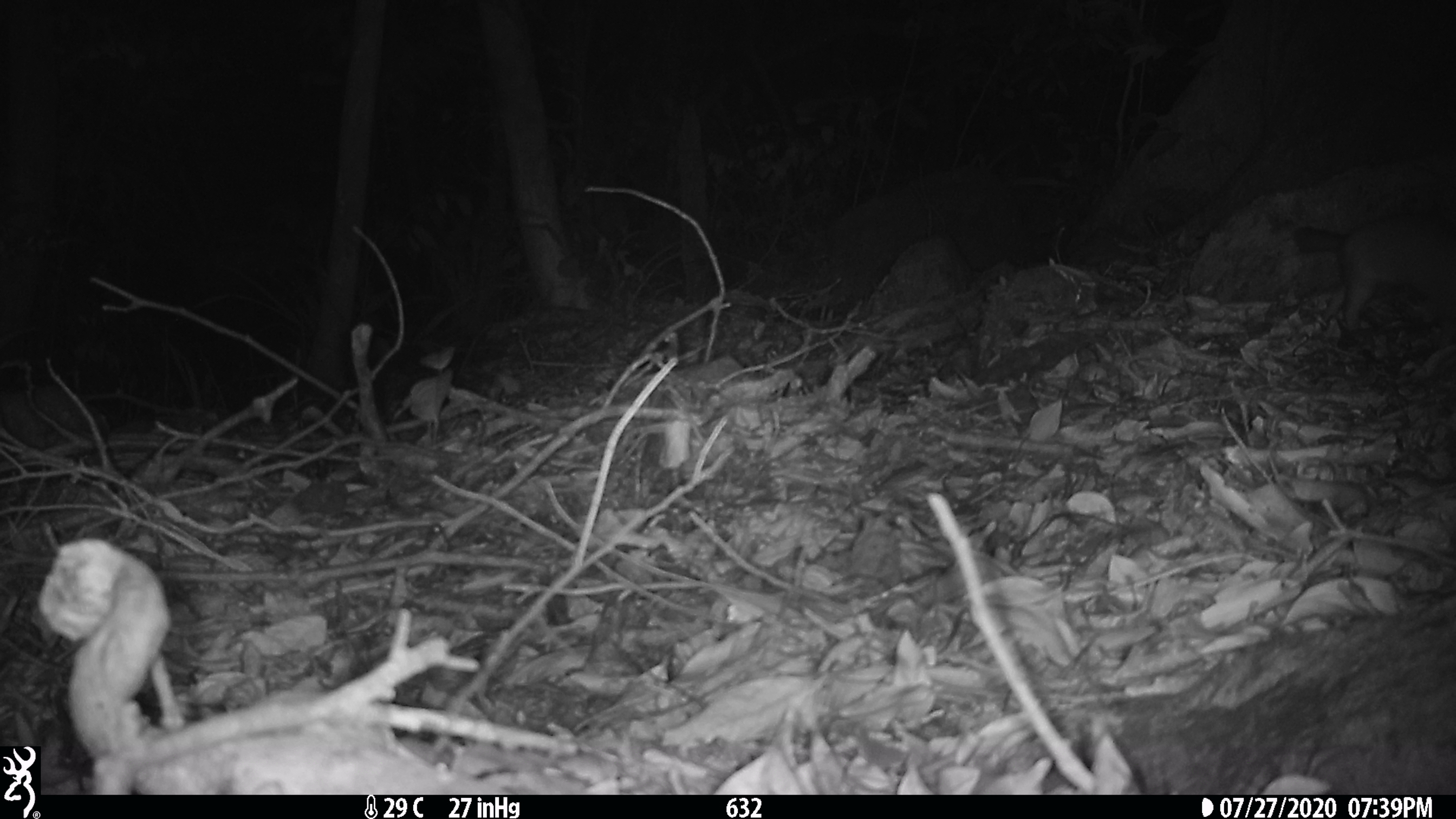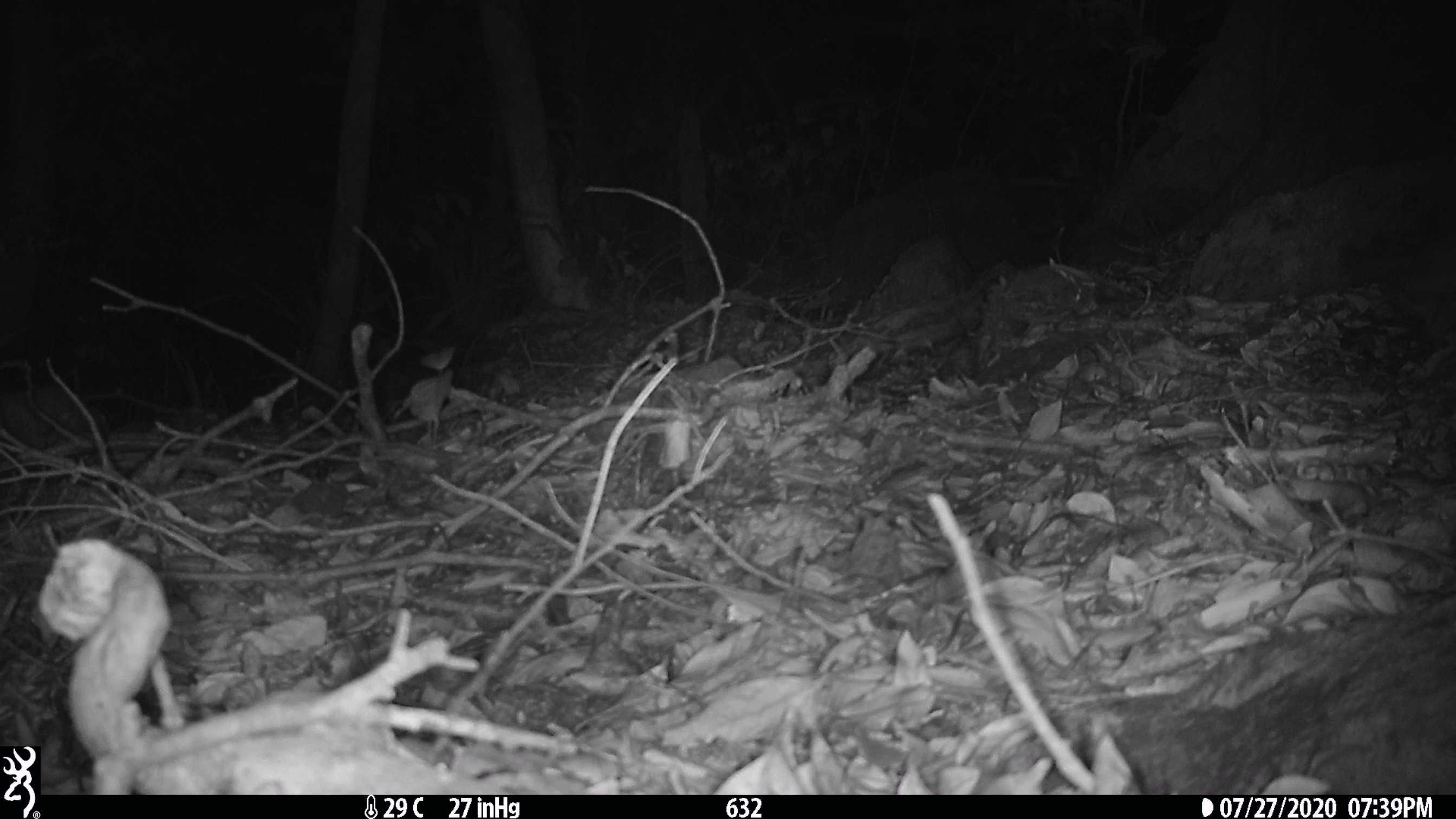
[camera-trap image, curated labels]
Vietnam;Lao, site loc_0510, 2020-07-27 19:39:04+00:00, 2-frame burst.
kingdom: Animalia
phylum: Chordata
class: Mammalia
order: Carnivora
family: Mustelidae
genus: Melogale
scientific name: Melogale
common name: ferret badger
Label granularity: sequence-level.